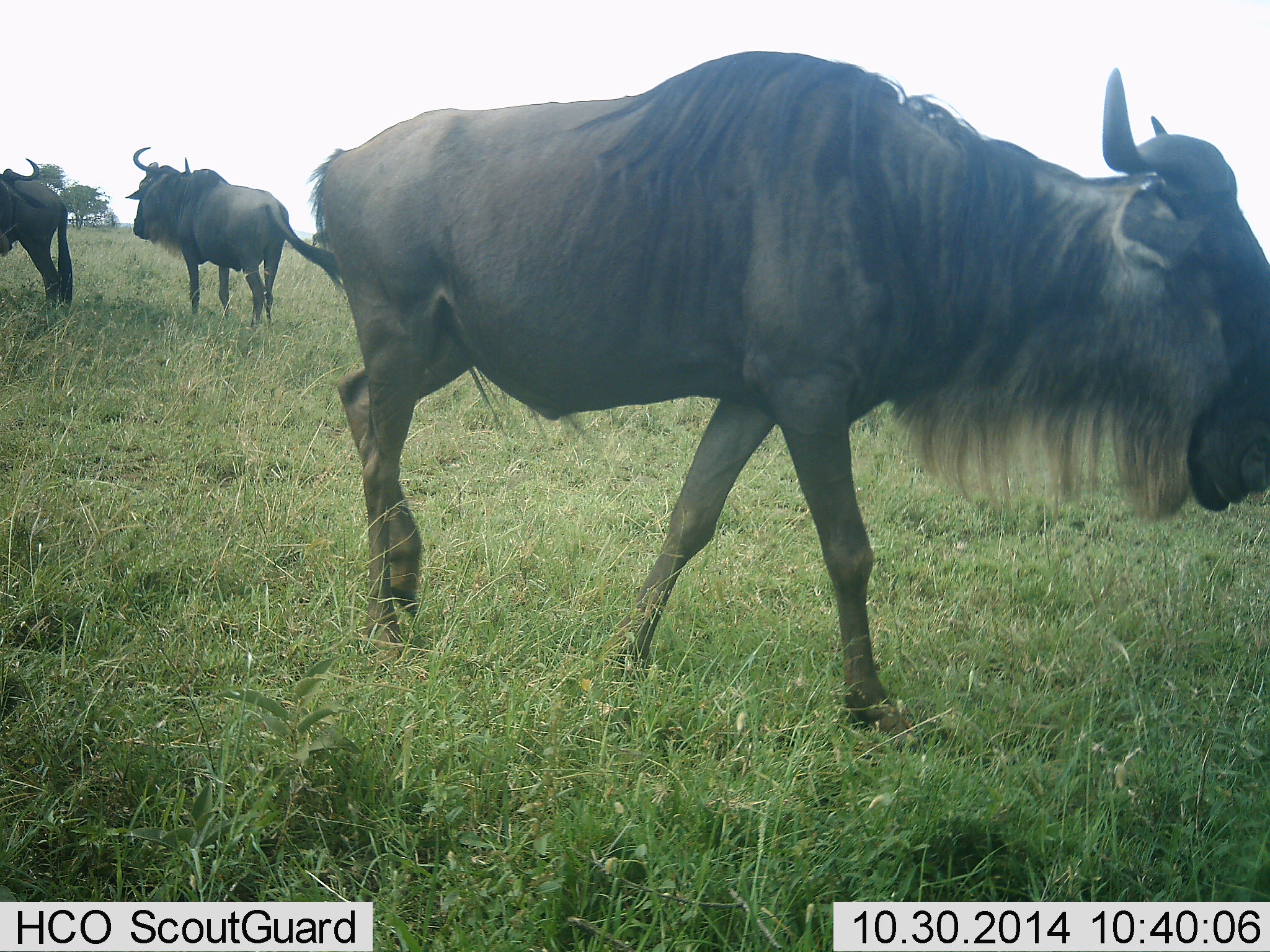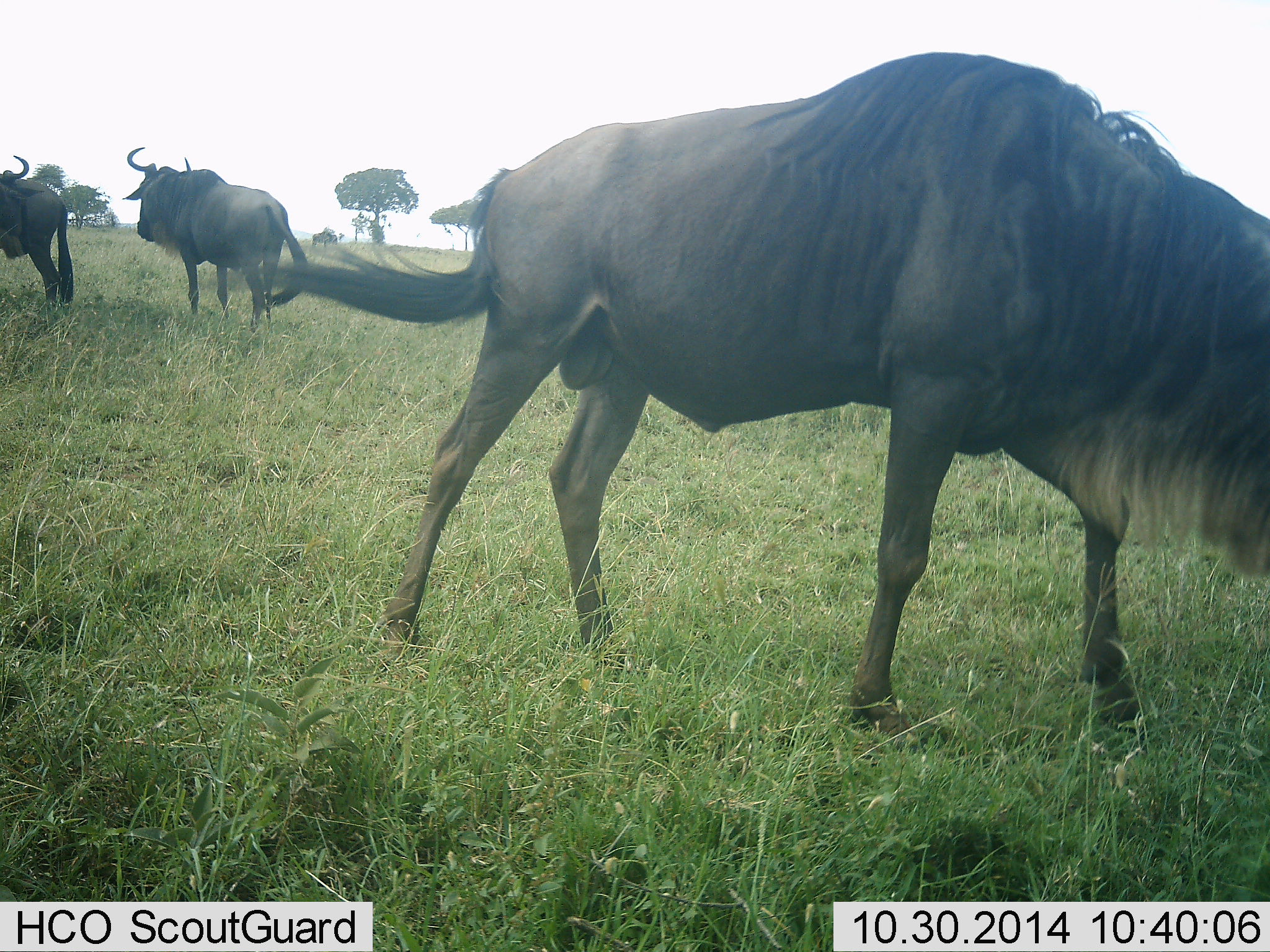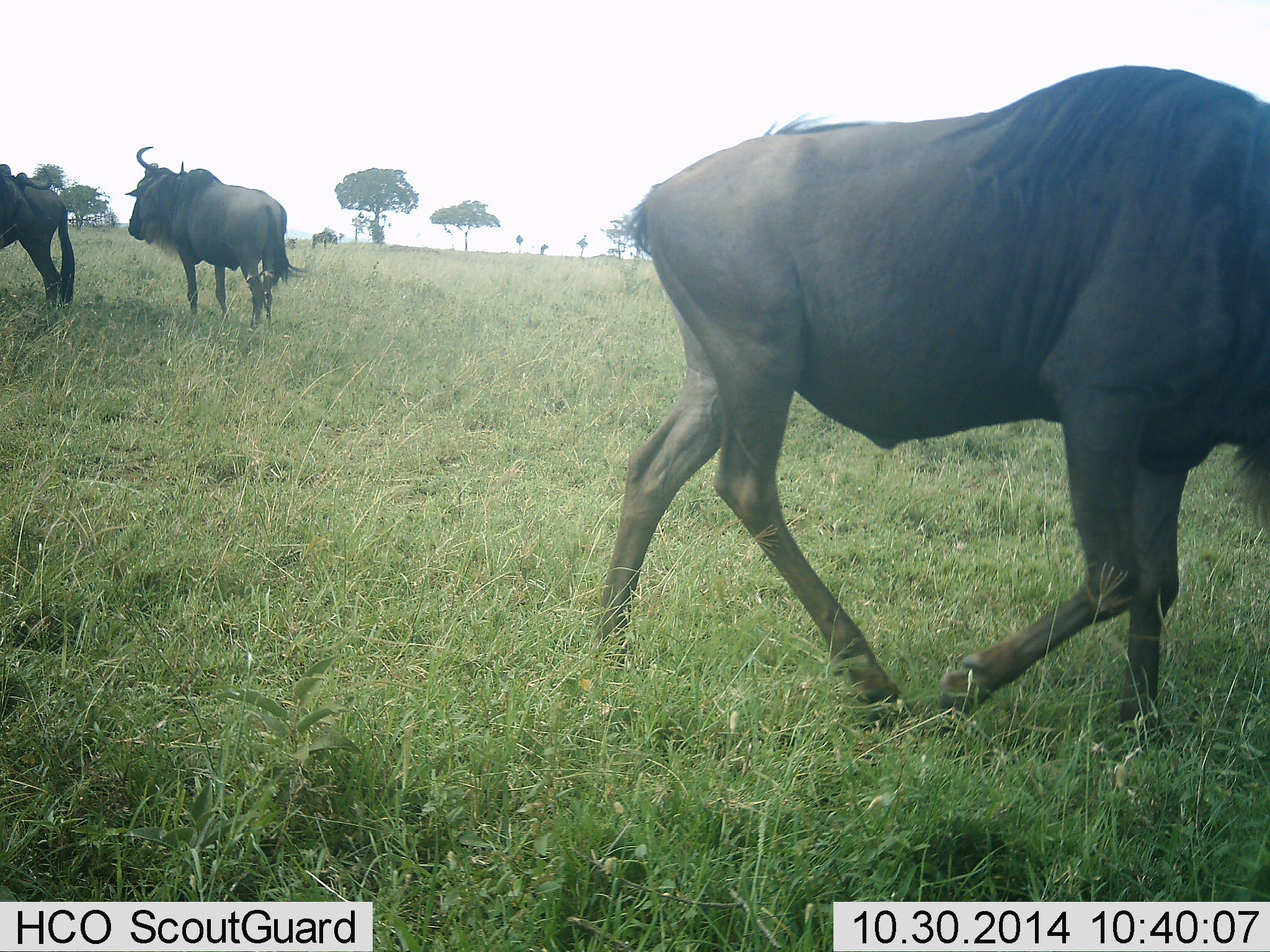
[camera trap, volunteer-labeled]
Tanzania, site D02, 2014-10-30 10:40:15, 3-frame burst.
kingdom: Animalia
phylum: Chordata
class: Mammalia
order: Artiodactyla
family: Bovidae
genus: Connochaetes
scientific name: Connochaetes taurinus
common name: blue wildebeest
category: wildebeest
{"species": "wildebeest (blue wildebeest) (Connochaetes taurinus)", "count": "3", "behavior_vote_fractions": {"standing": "80%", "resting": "0%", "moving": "70%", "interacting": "0%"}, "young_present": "0%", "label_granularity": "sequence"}